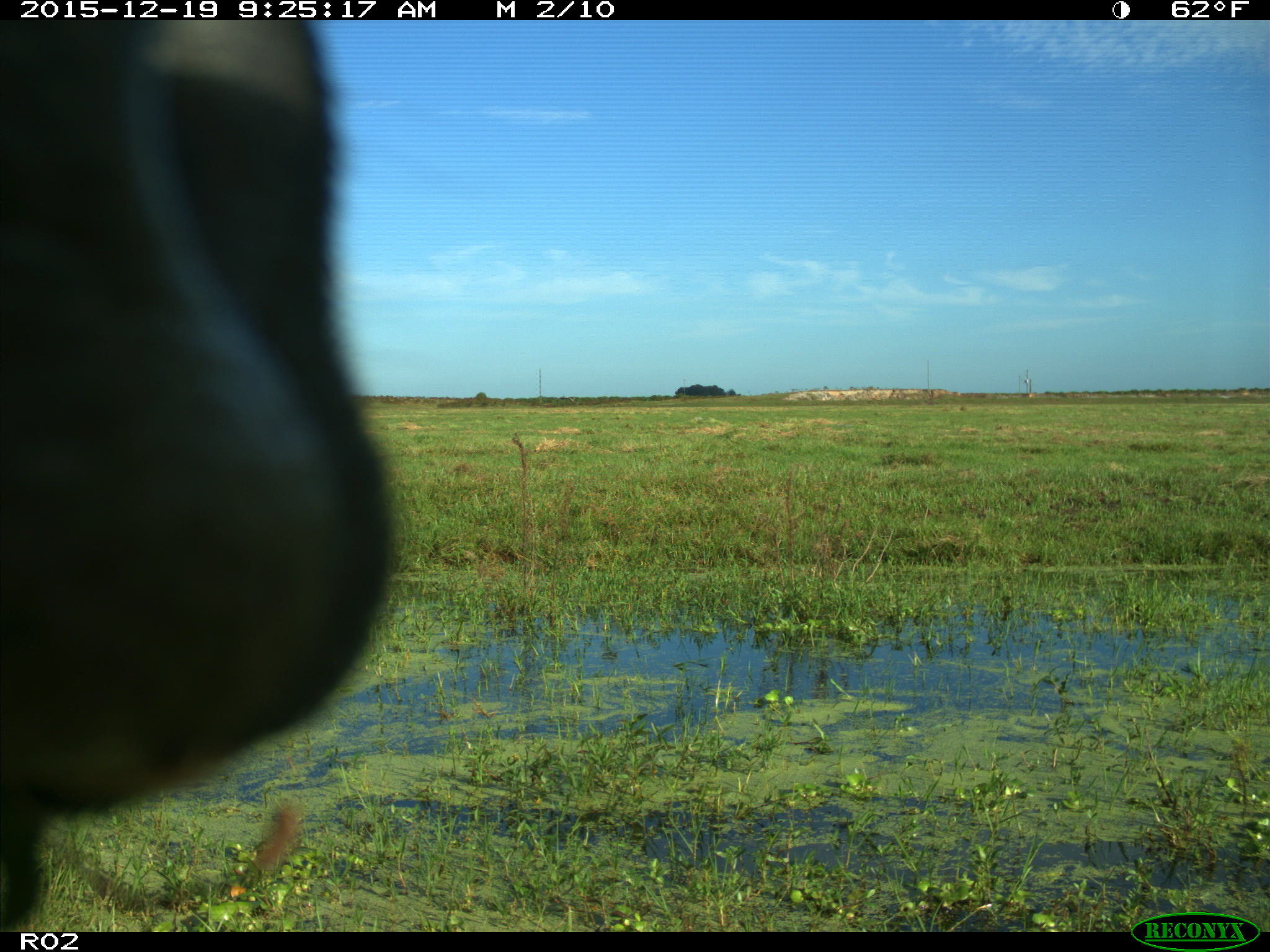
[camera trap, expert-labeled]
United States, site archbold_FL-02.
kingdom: Animalia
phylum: Chordata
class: Mammalia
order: Artiodactyla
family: Bovidae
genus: Bos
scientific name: Bos taurus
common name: domestic cow